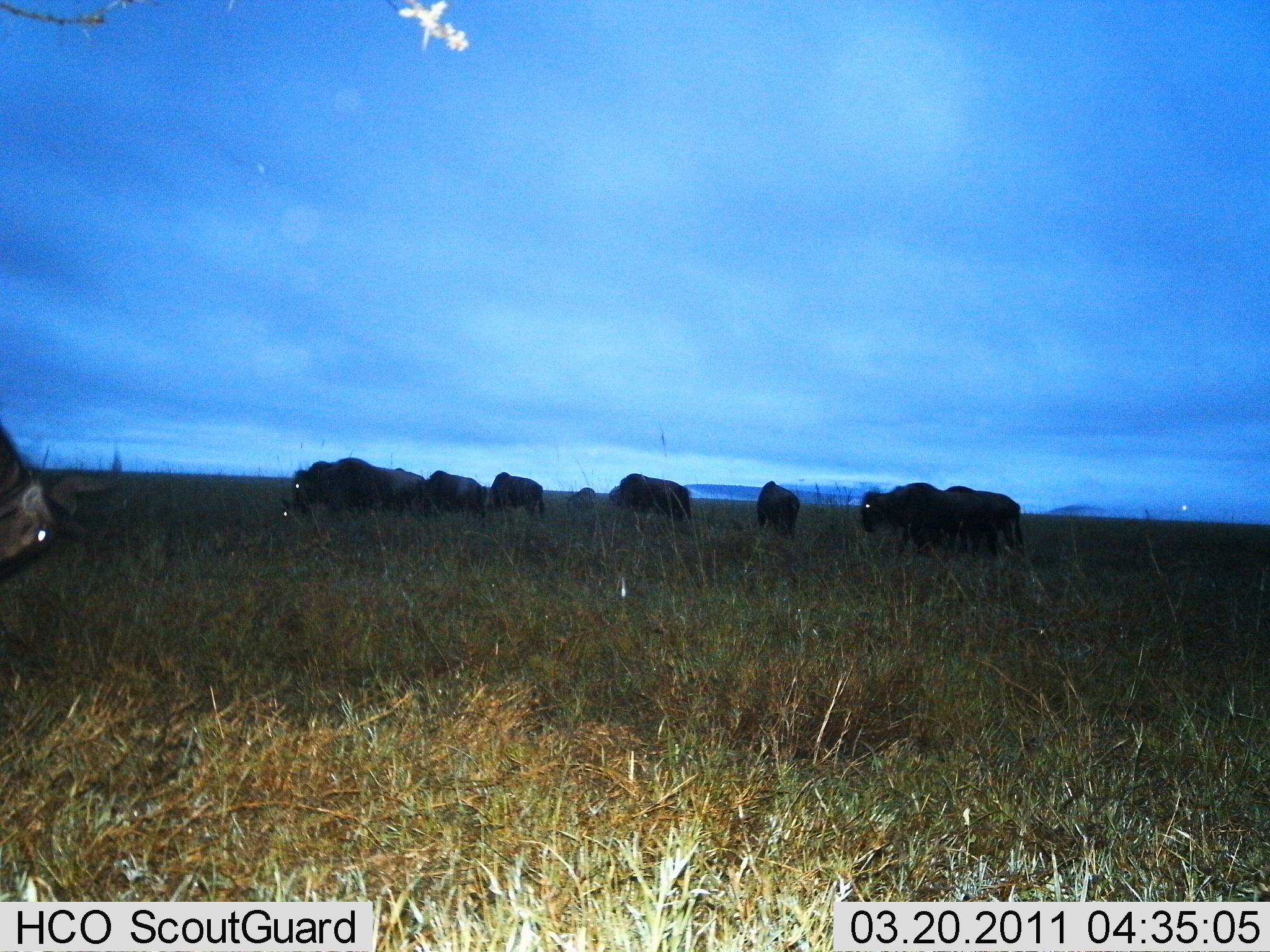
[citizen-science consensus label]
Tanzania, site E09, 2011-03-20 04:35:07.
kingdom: Animalia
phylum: Chordata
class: Mammalia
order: Artiodactyla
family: Bovidae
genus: Connochaetes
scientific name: Connochaetes taurinus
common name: blue wildebeest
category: wildebeest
Wildebeest (blue wildebeest) (Connochaetes taurinus), count 10. Behavior (volunteer vote fractions): standing 60%, resting 0%, moving 27%, interacting 0%. Young present (vote fraction): 0%. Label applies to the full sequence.